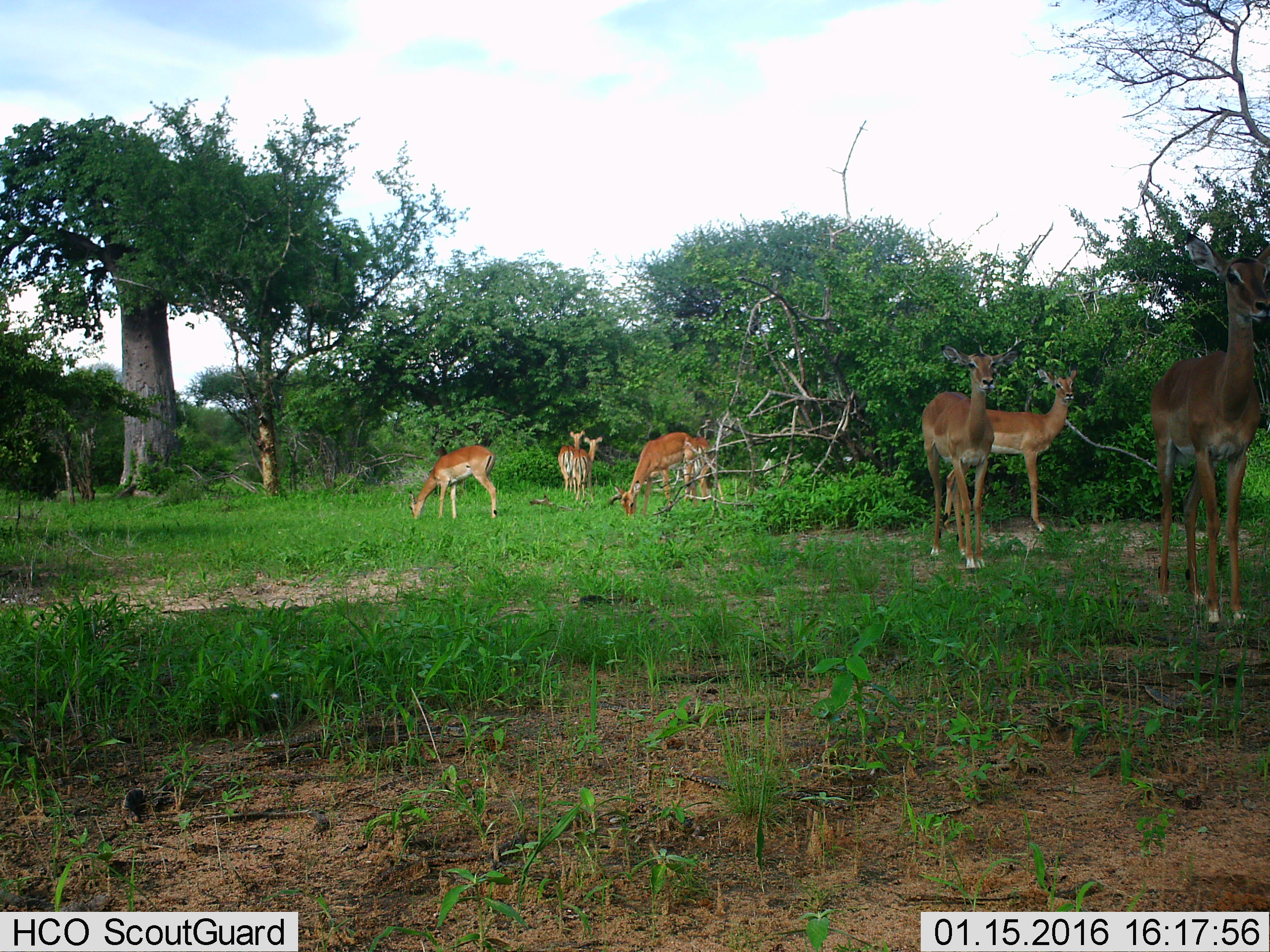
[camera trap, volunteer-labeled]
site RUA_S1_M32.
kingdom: Animalia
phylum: Chordata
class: Mammalia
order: Artiodactyla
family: Bovidae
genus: Aepyceros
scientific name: Aepyceros melampus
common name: impala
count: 8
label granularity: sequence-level